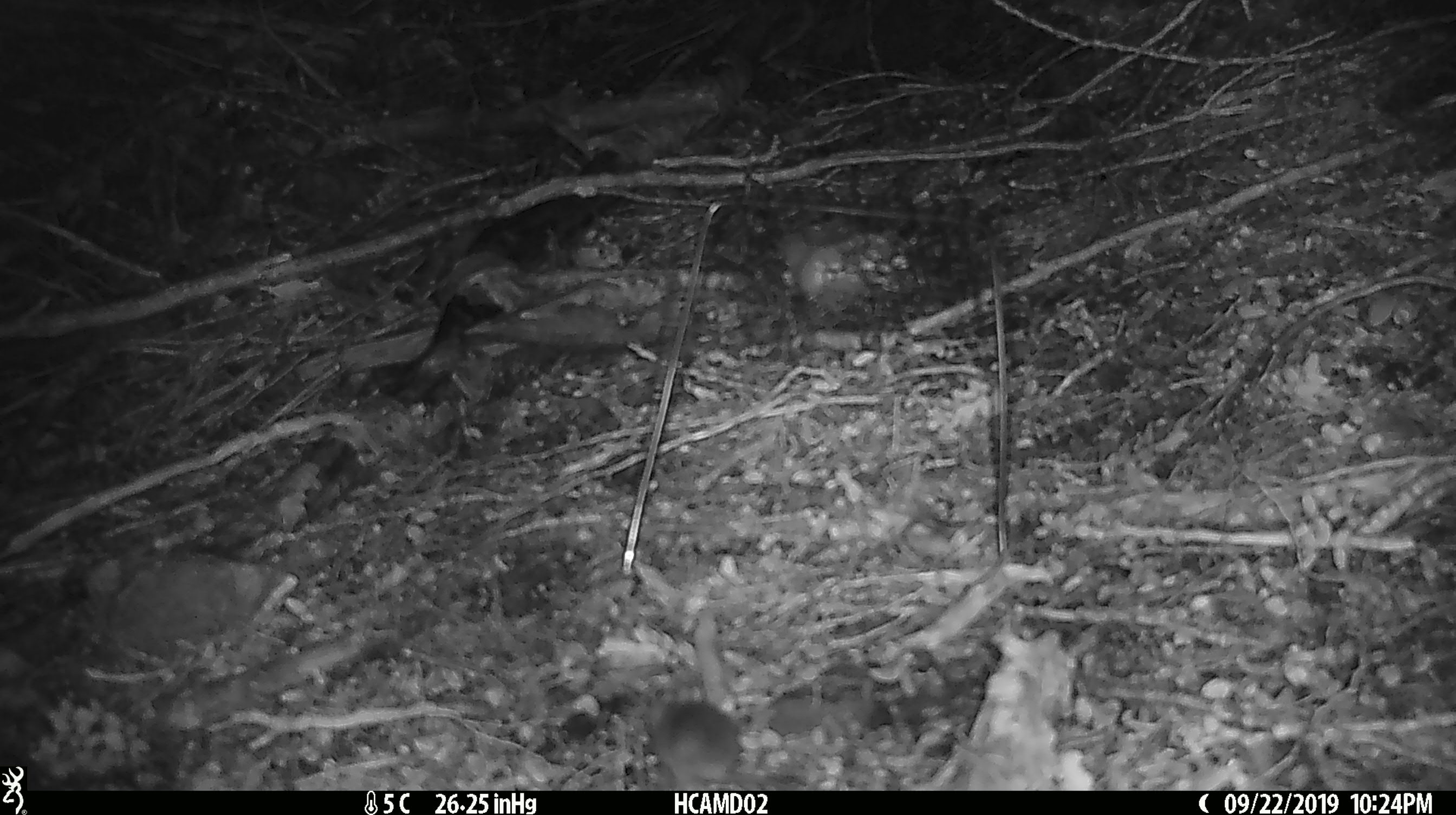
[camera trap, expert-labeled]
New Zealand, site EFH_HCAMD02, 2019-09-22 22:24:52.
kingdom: Animalia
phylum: Chordata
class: Mammalia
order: Rodentia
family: Muridae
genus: Mus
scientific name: Mus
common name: mouse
Mouse (Mus).